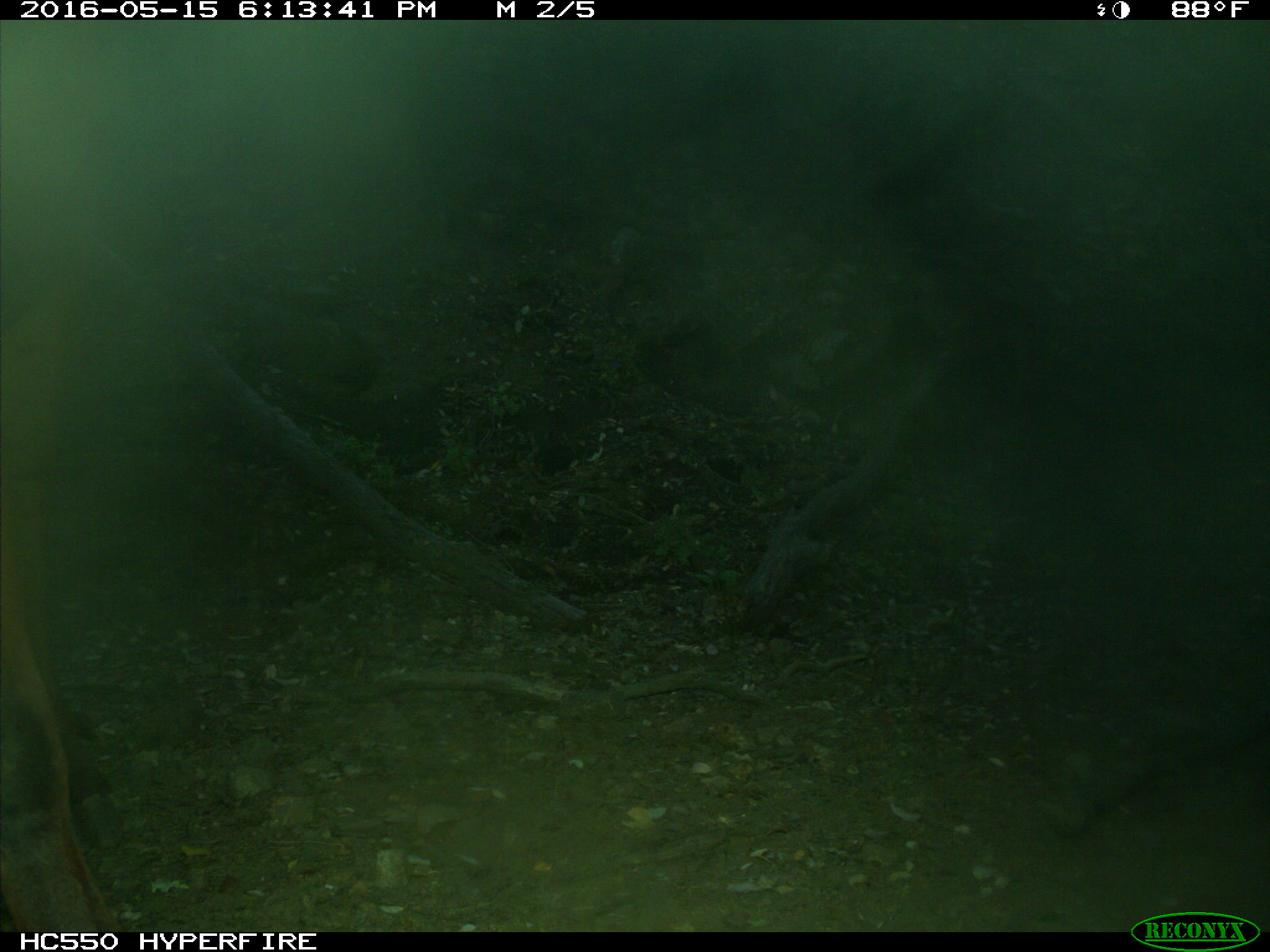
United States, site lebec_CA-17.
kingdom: Animalia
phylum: Chordata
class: Mammalia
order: Artiodactyla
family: Bovidae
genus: Bos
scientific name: Bos taurus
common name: domestic cow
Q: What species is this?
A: Bos taurus (domestic cow).